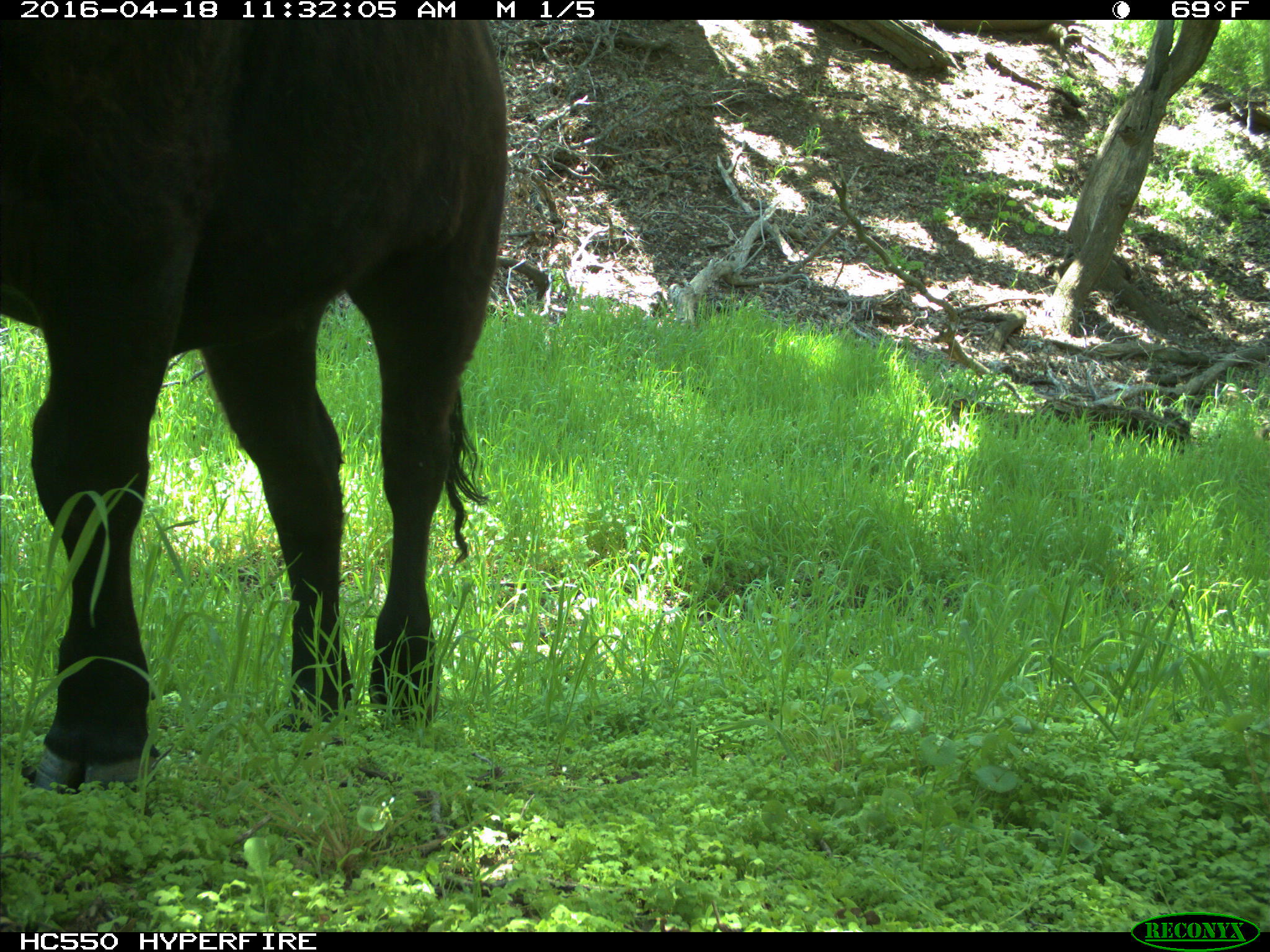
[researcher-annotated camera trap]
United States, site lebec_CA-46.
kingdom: Animalia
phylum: Chordata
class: Mammalia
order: Artiodactyla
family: Bovidae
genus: Bos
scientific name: Bos taurus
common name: domestic cow